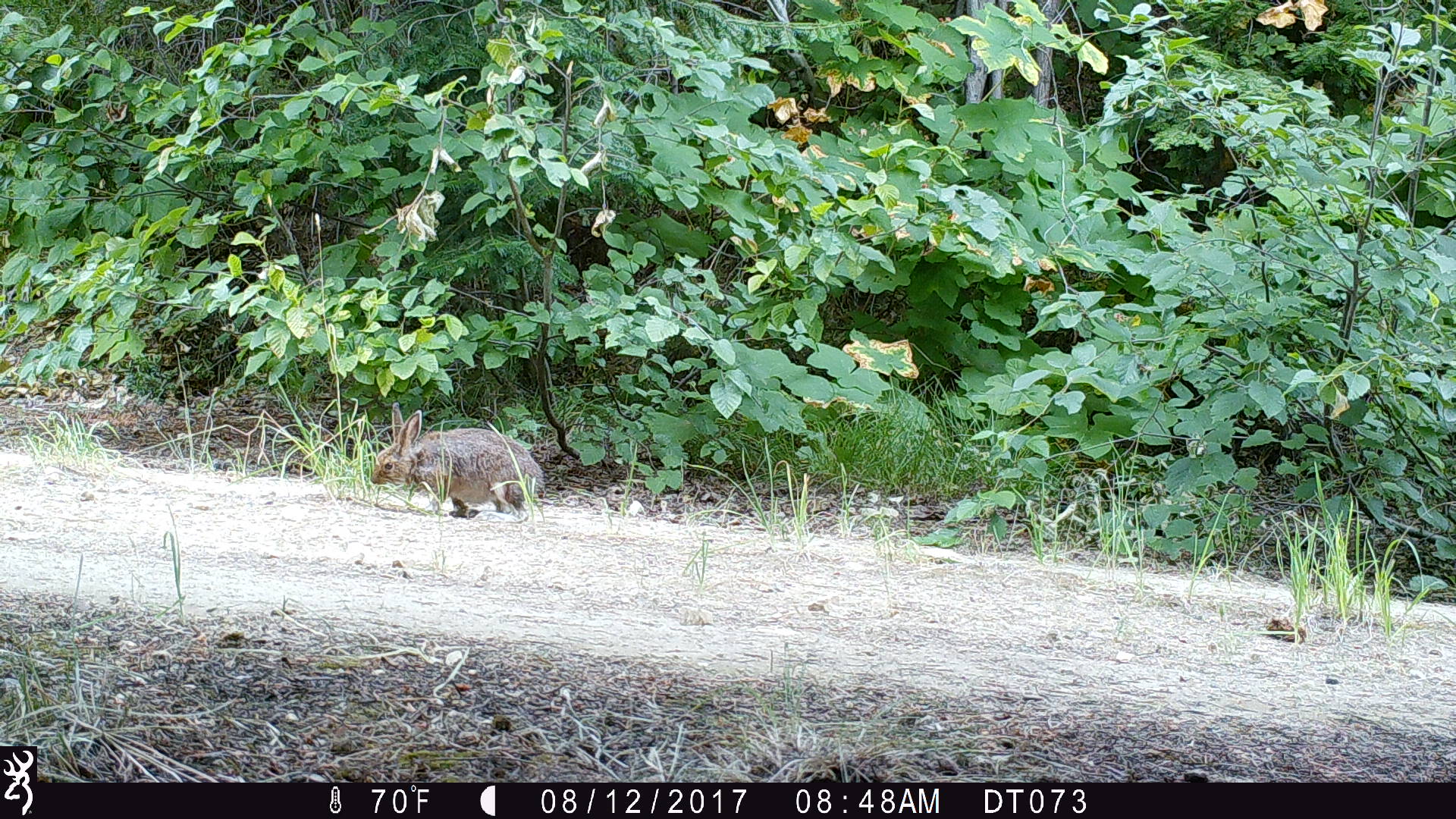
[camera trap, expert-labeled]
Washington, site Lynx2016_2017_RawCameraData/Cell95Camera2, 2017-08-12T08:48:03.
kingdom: Animalia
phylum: Chordata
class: Mammalia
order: Lagomorpha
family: Leporidae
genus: Lepus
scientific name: Lepus americanus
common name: snowshoe hare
Lepus americanus (snowshoe hare). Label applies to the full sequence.